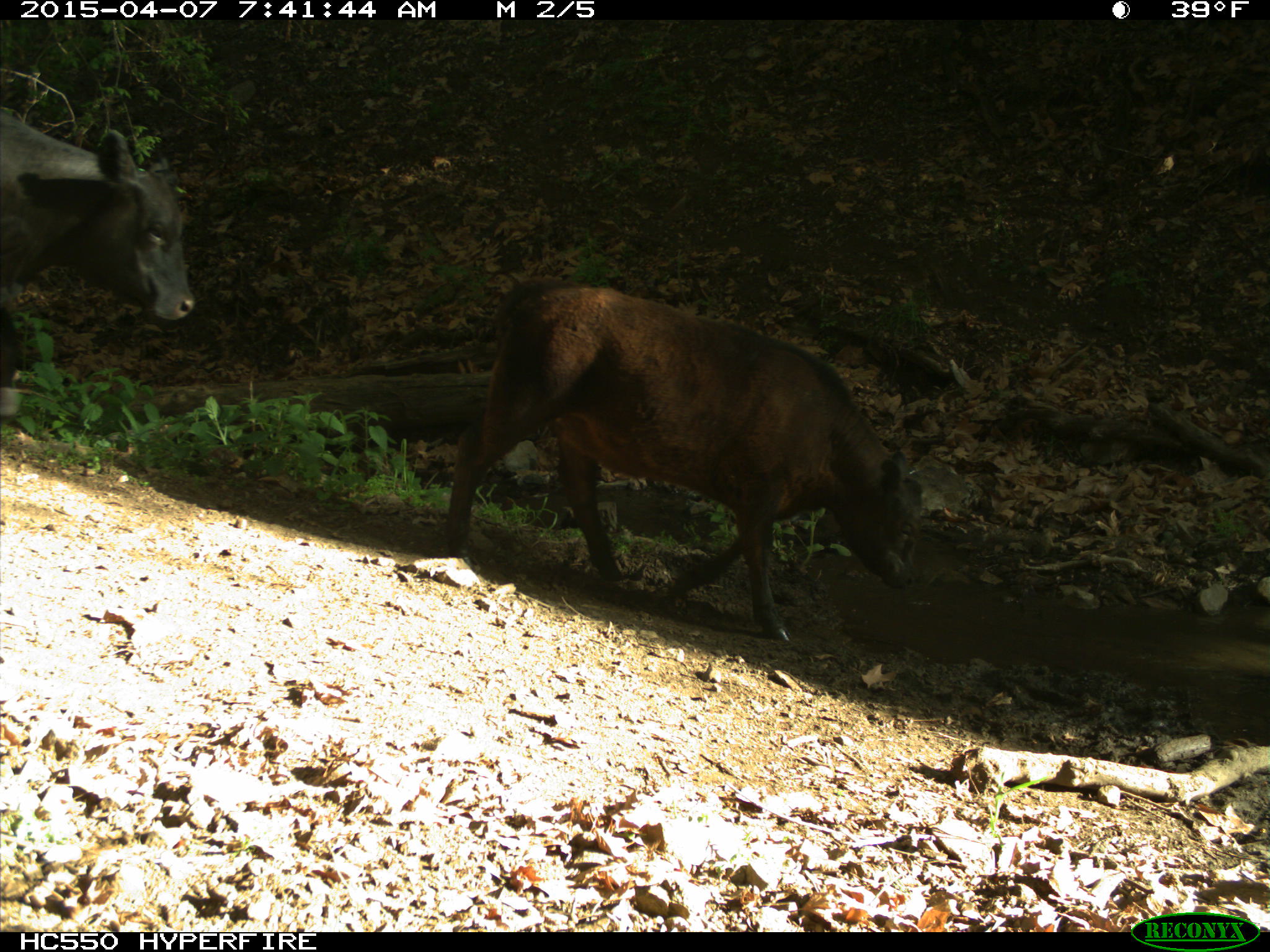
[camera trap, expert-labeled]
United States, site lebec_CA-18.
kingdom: Animalia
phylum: Chordata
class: Mammalia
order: Artiodactyla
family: Bovidae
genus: Bos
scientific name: Bos taurus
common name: domestic cow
Bos taurus (domestic cow).